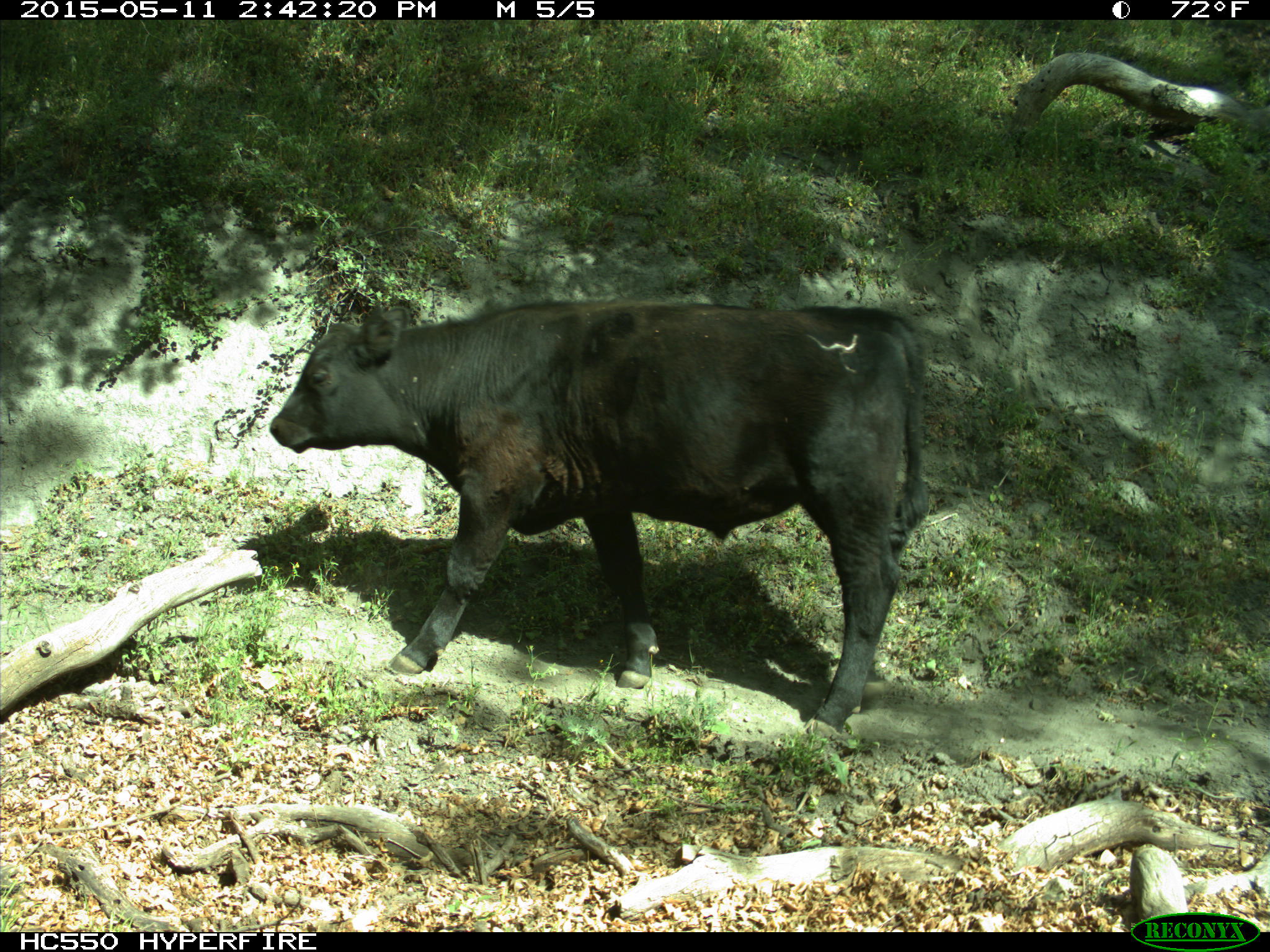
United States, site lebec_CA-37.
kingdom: Animalia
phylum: Chordata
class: Mammalia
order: Artiodactyla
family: Bovidae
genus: Bos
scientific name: Bos taurus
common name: domestic cow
Bos taurus (domestic cow).